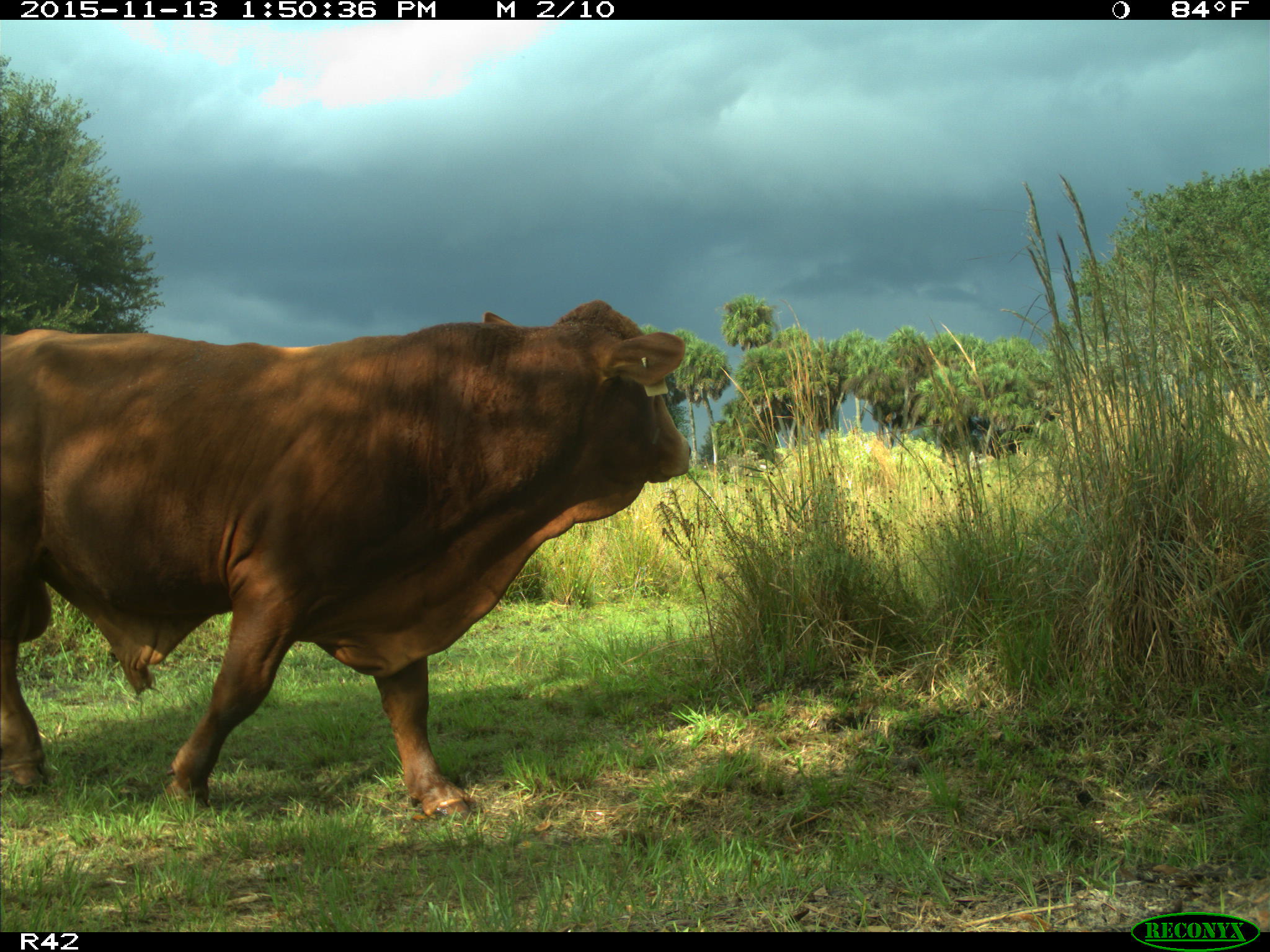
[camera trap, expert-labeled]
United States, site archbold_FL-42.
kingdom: Animalia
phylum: Chordata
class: Mammalia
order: Artiodactyla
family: Bovidae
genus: Bos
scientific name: Bos taurus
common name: domestic cow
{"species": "Bos taurus (domestic cow)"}